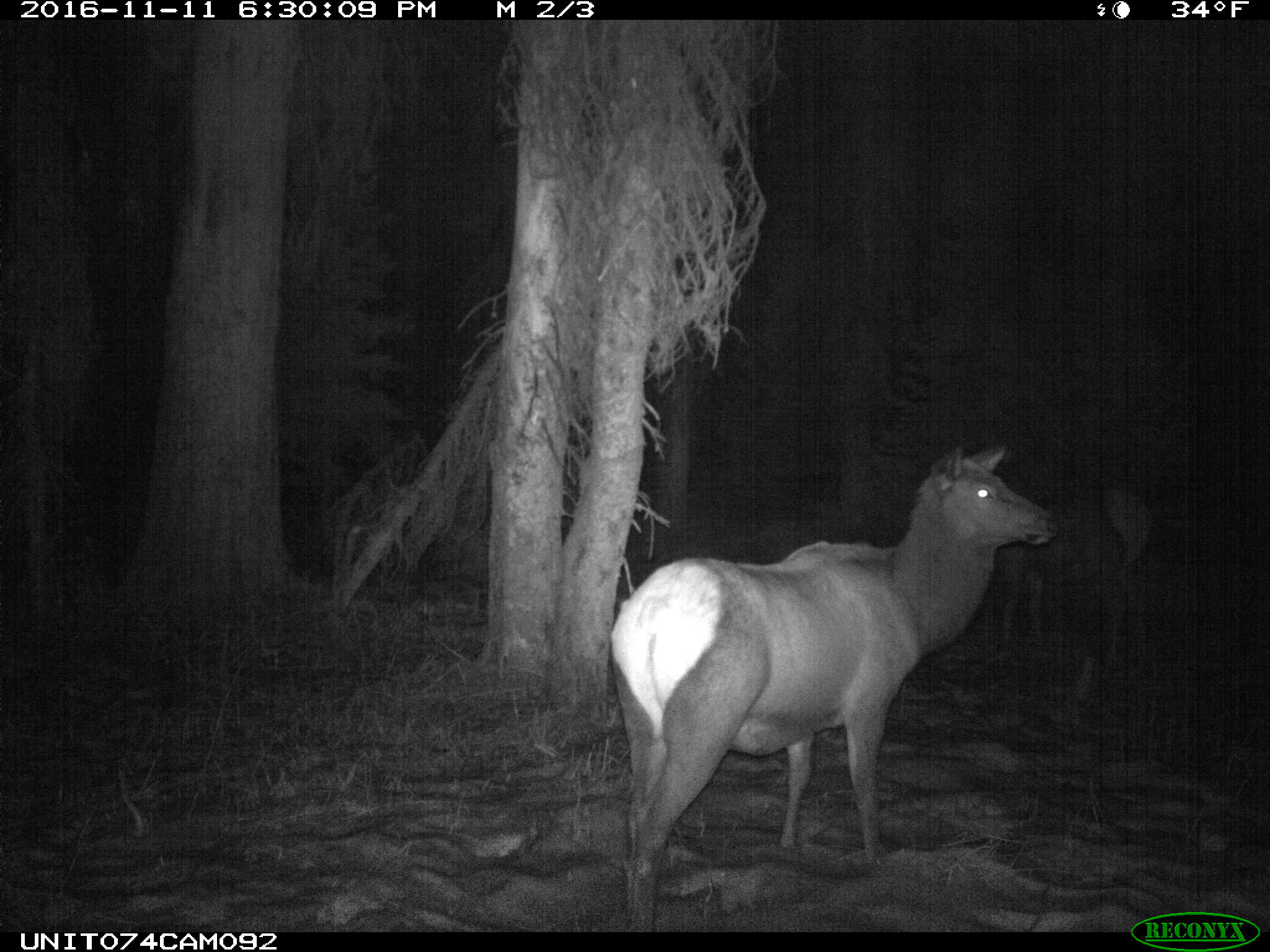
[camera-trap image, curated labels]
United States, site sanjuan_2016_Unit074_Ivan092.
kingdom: Animalia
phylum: Chordata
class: Mammalia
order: Artiodactyla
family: Cervidae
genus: Cervus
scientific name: Cervus elaphus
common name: red deer